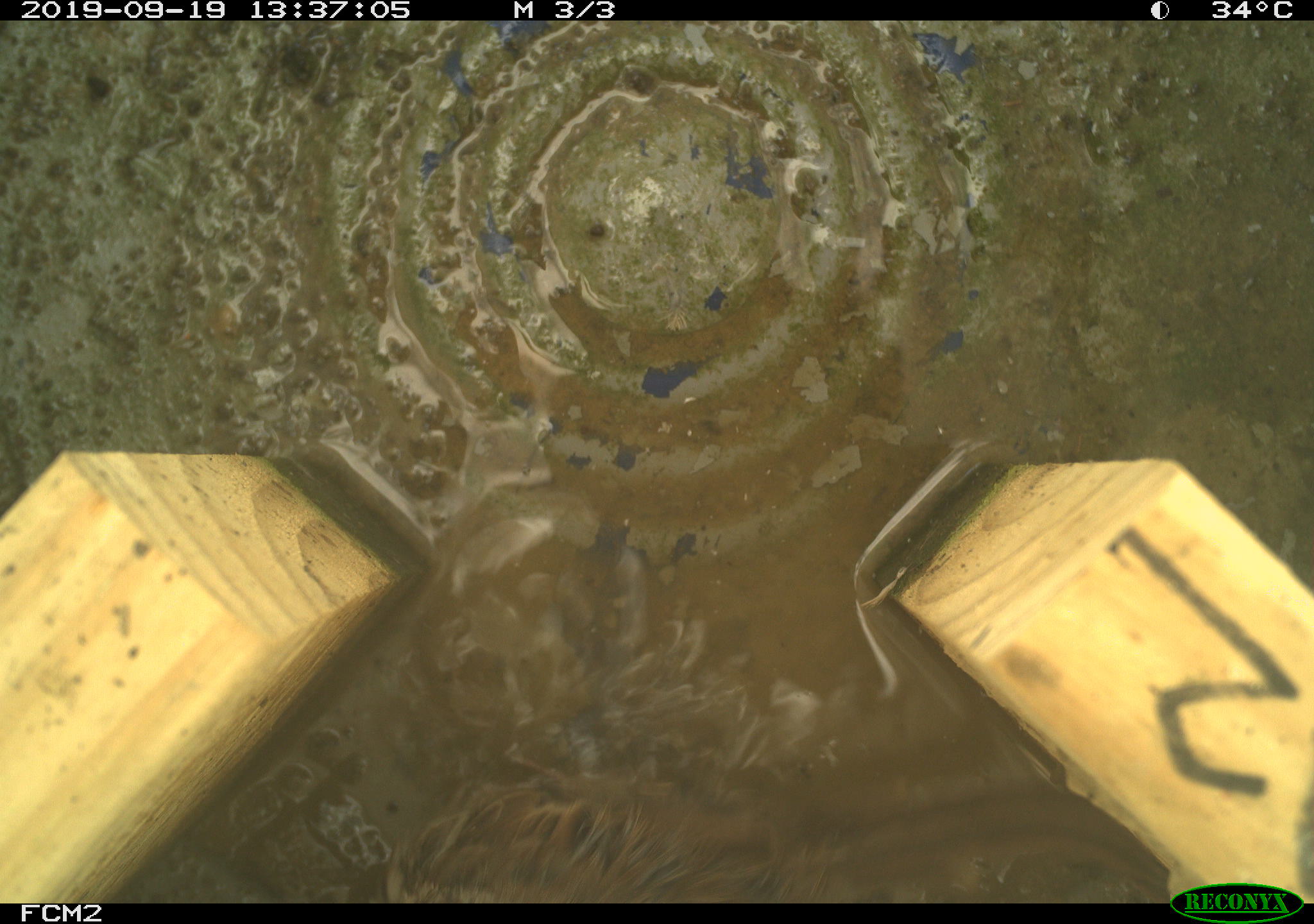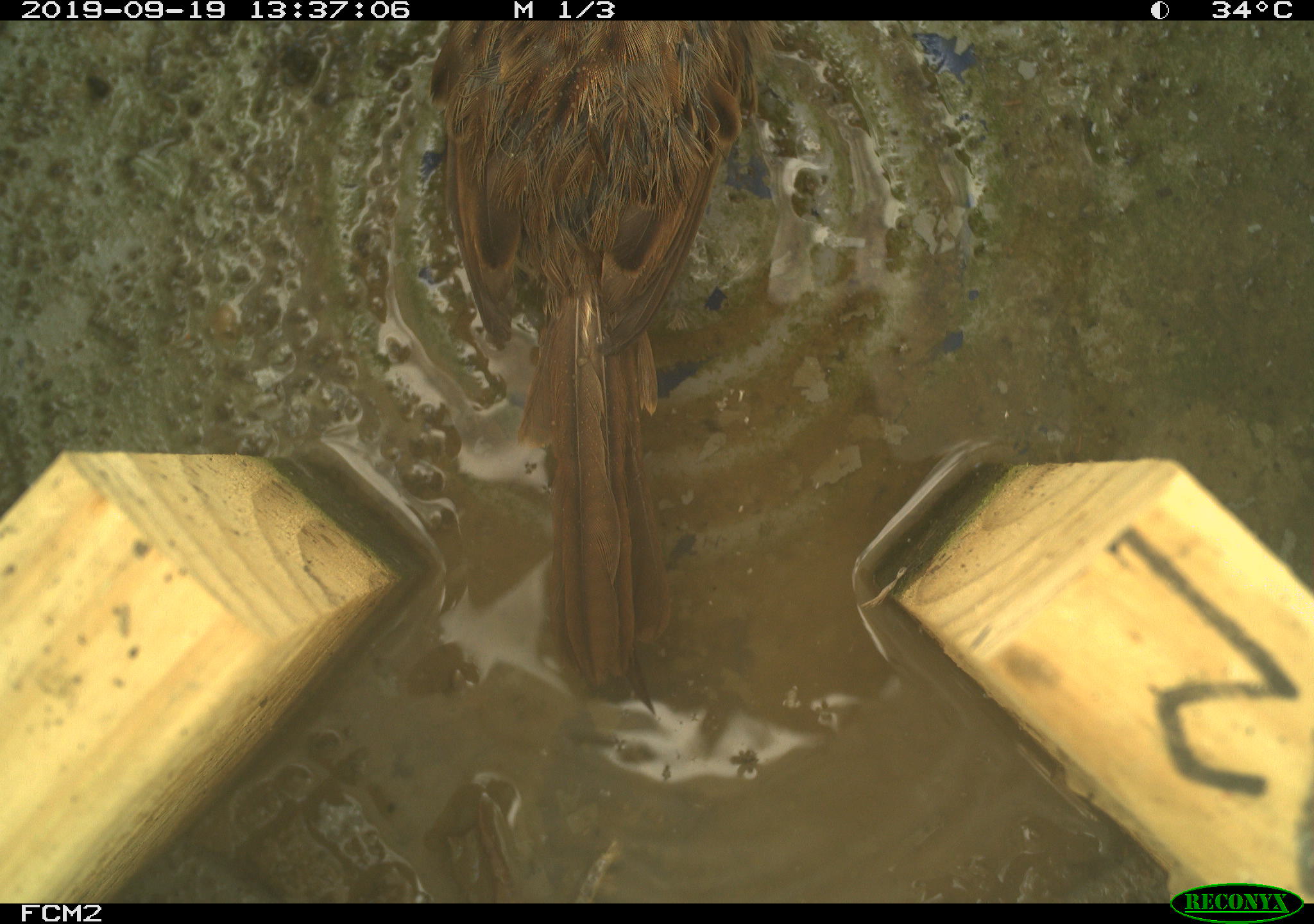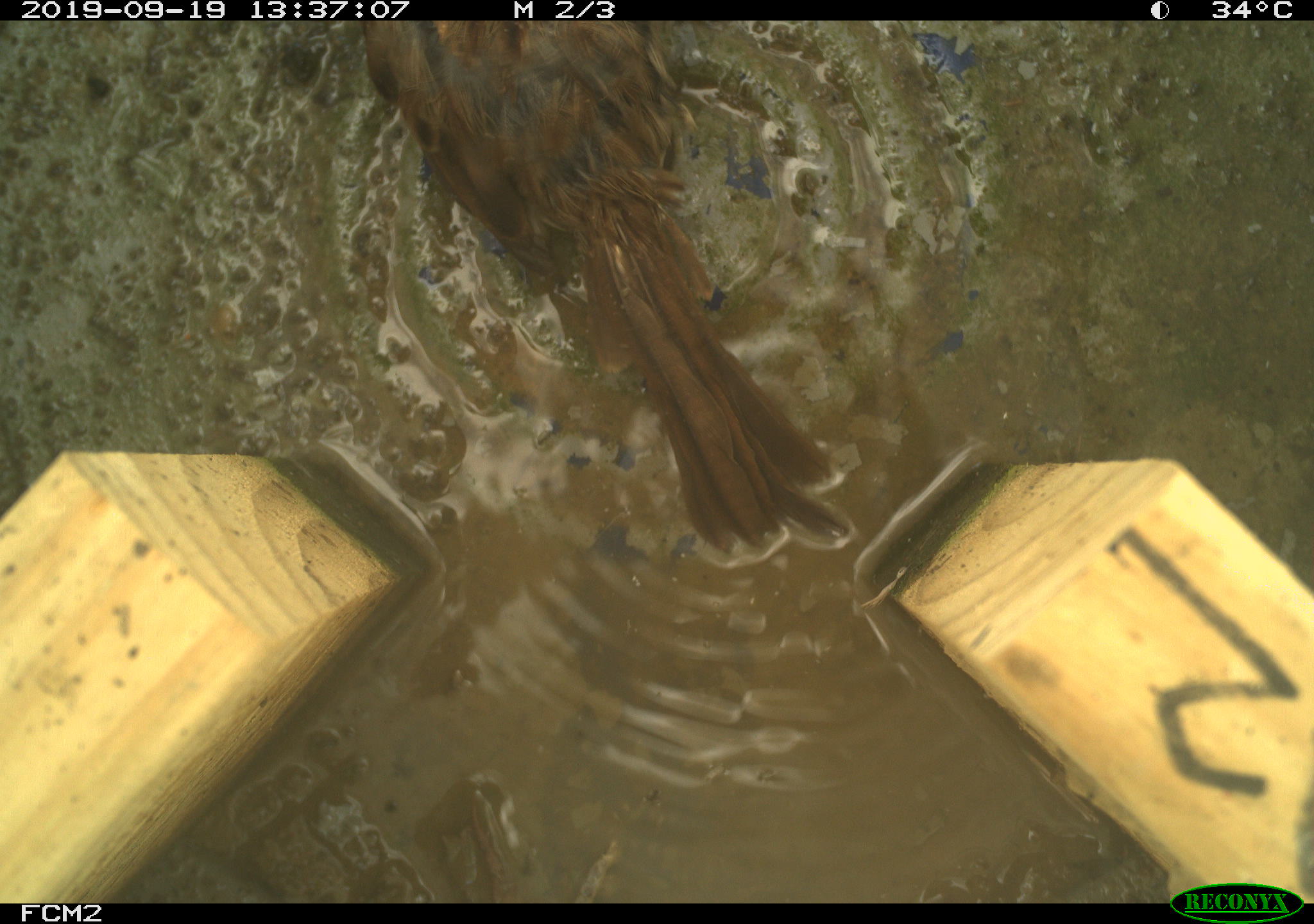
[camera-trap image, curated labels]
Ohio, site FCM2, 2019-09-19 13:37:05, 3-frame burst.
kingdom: Animalia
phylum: Chordata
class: Aves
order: Passeriformes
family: Passerellidae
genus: Melospiza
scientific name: Melospiza melodia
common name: song sparrow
Song sparrow (Melospiza melodia).